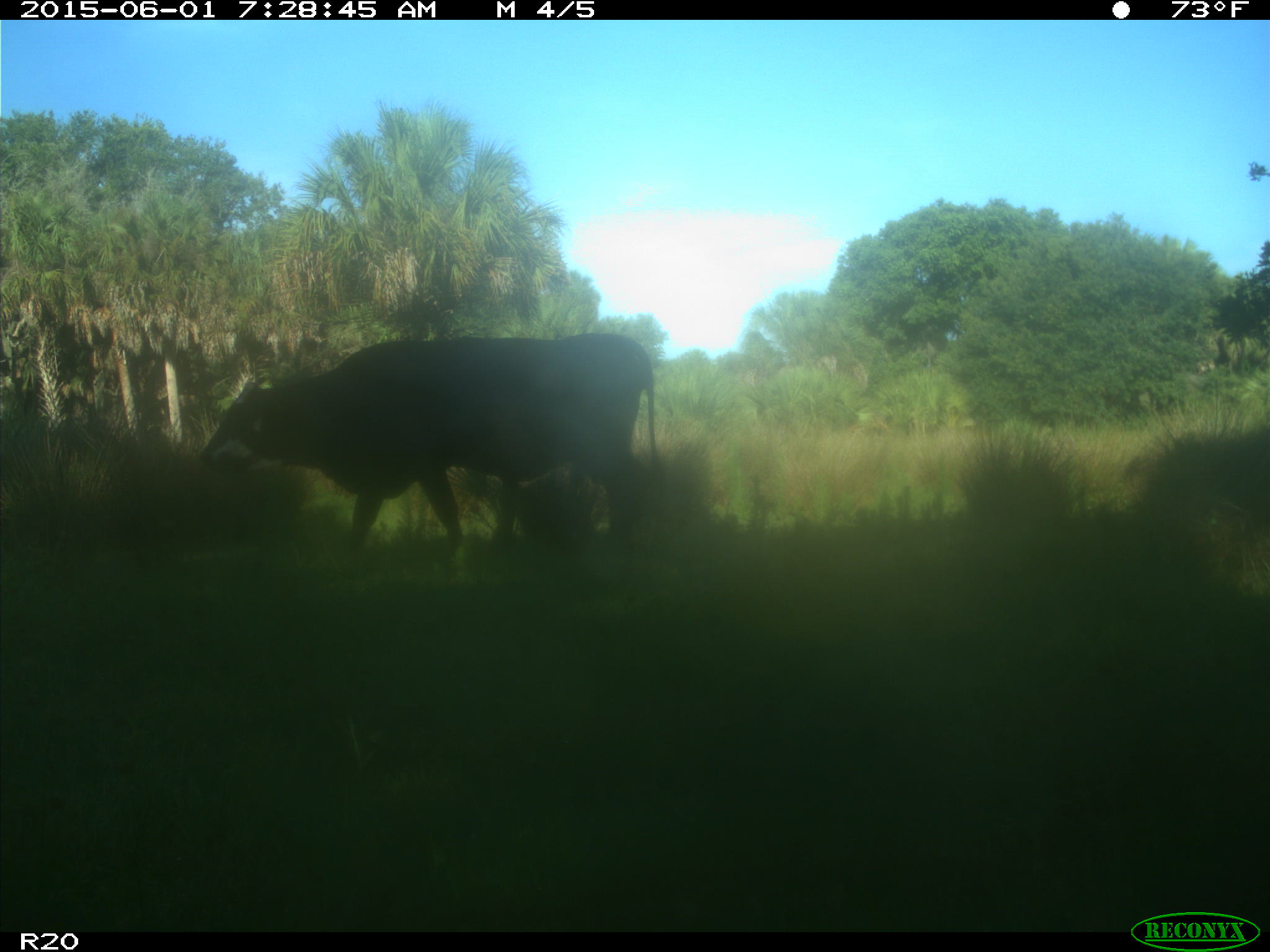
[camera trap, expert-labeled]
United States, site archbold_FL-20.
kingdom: Animalia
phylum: Chordata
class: Mammalia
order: Artiodactyla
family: Bovidae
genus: Bos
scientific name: Bos taurus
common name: domestic cow